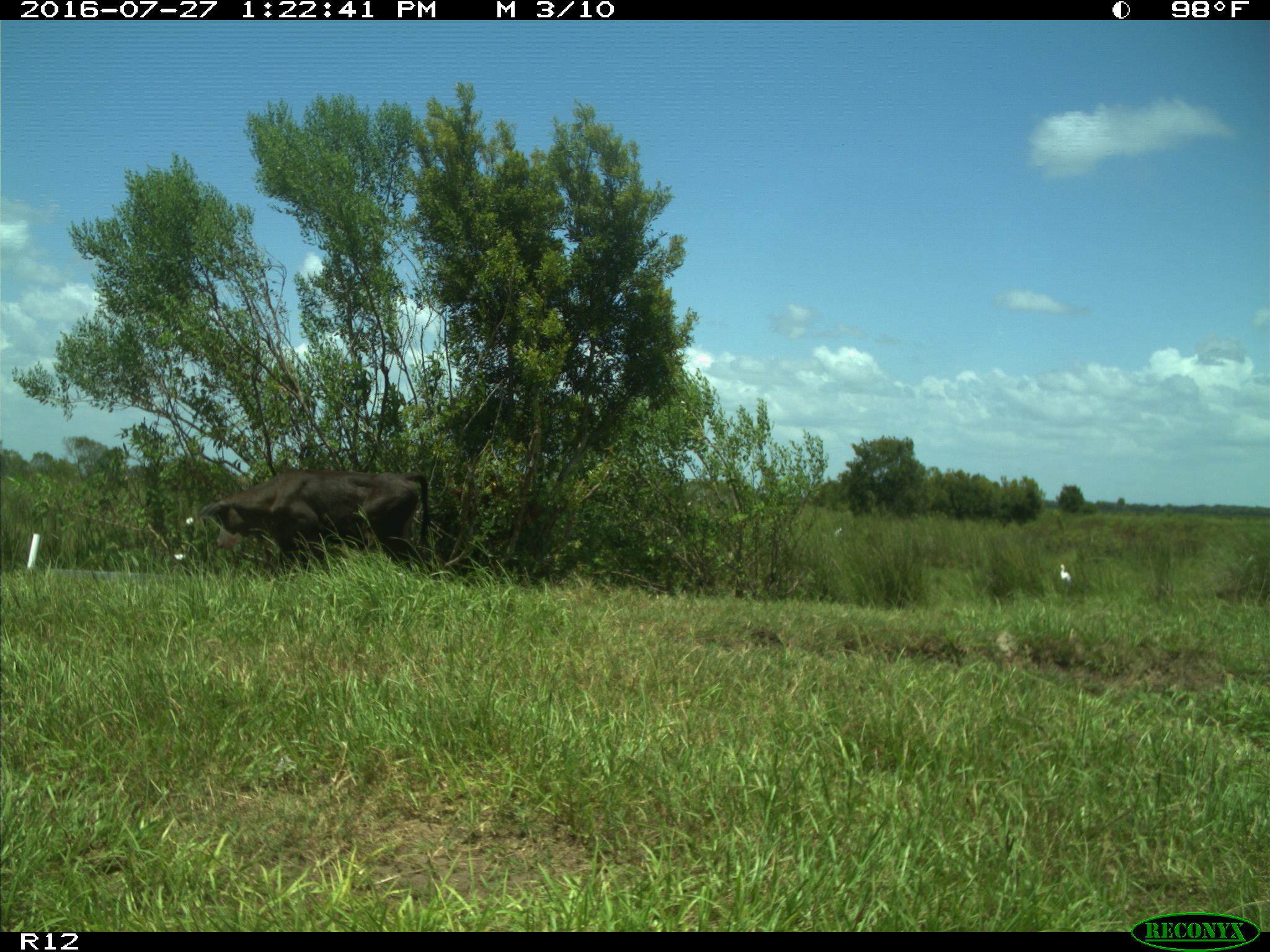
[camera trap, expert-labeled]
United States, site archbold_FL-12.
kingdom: Animalia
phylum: Chordata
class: Mammalia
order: Artiodactyla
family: Bovidae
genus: Bos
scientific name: Bos taurus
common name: domestic cow